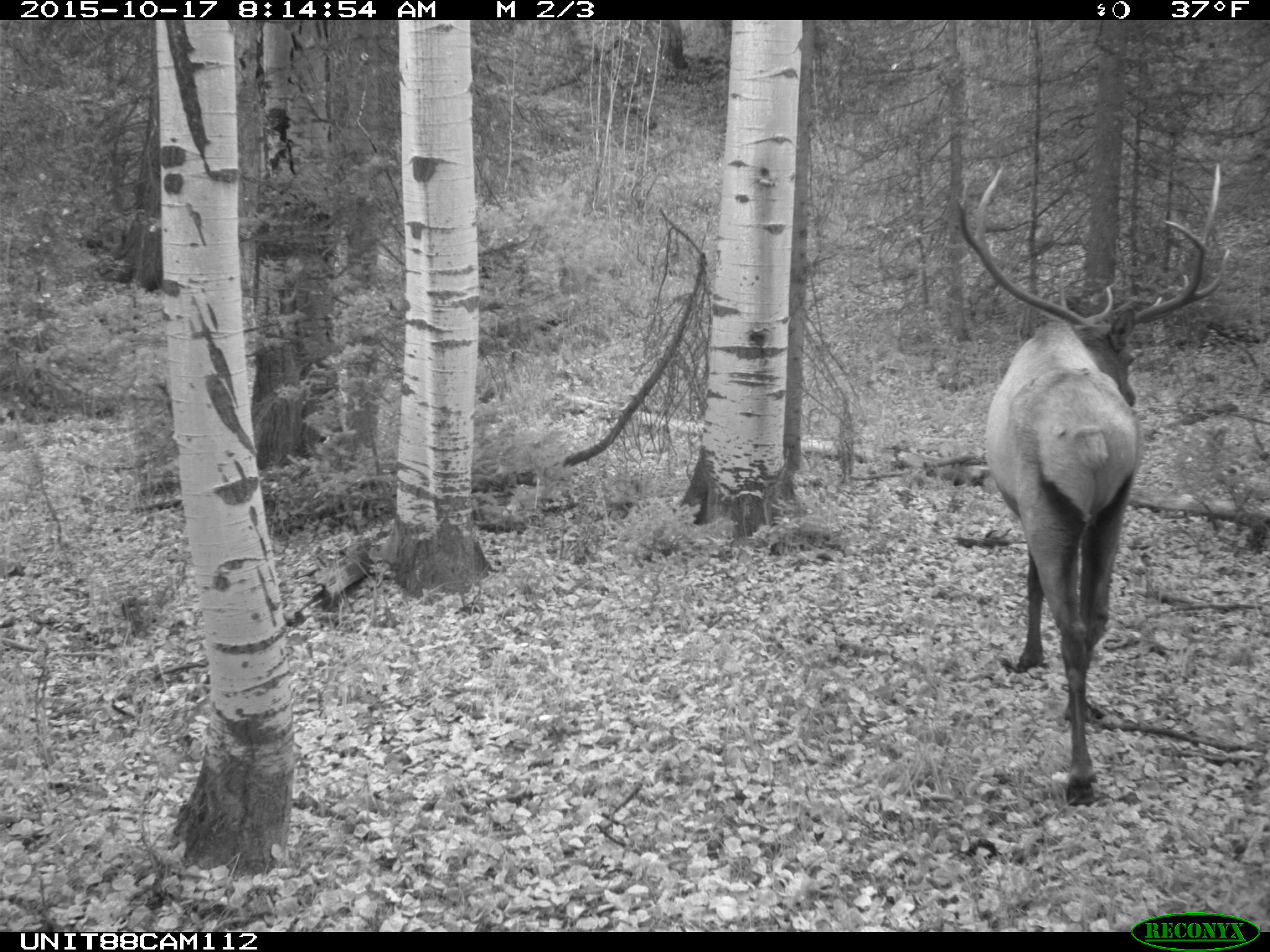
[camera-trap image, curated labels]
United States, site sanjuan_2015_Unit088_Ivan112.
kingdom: Animalia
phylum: Chordata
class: Mammalia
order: Artiodactyla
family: Cervidae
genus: Cervus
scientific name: Cervus elaphus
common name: red deer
Cervus elaphus (red deer).